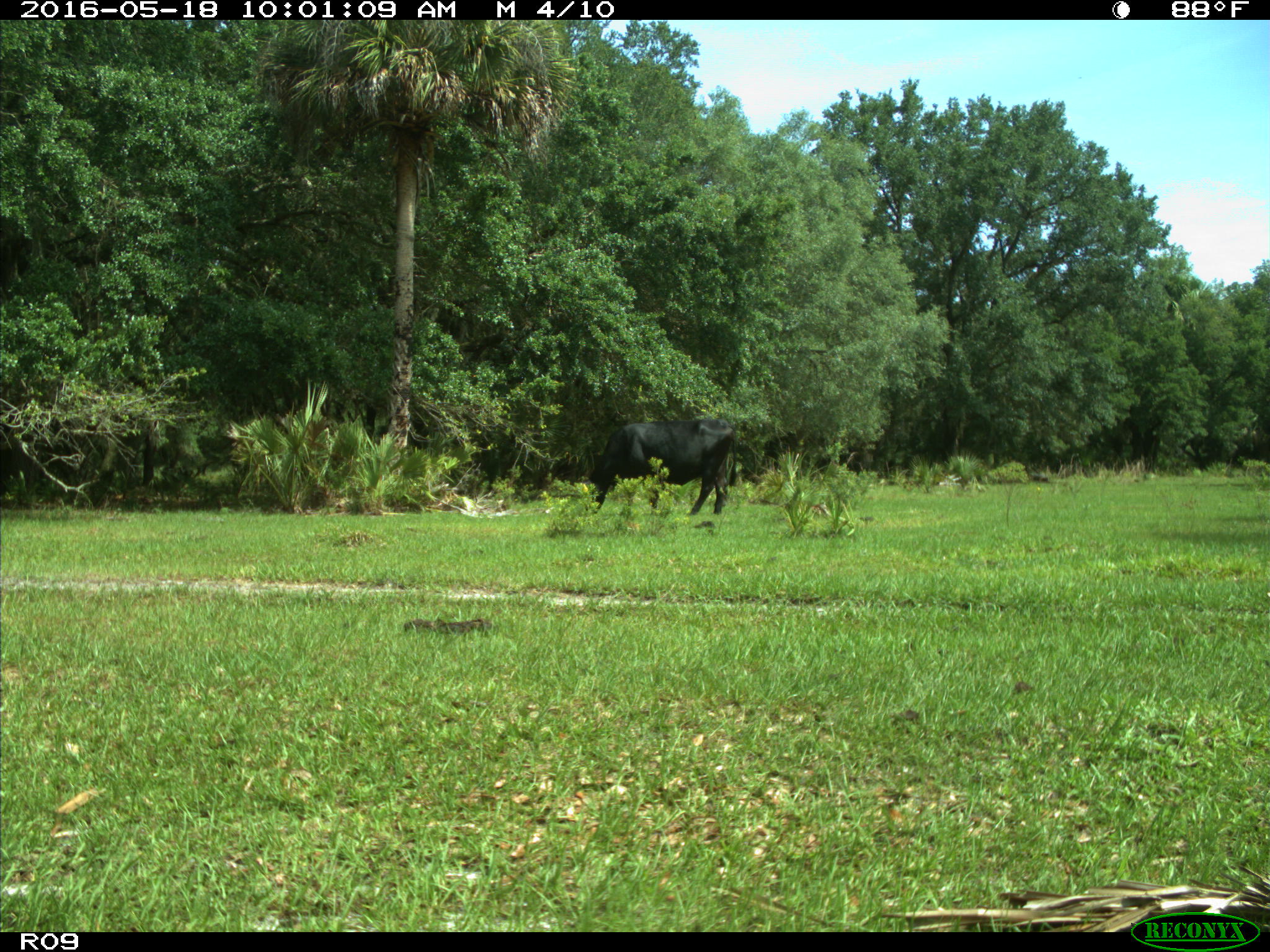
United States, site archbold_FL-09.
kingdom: Animalia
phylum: Chordata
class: Mammalia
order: Artiodactyla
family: Bovidae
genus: Bos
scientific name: Bos taurus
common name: domestic cow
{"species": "Bos taurus (domestic cow)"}